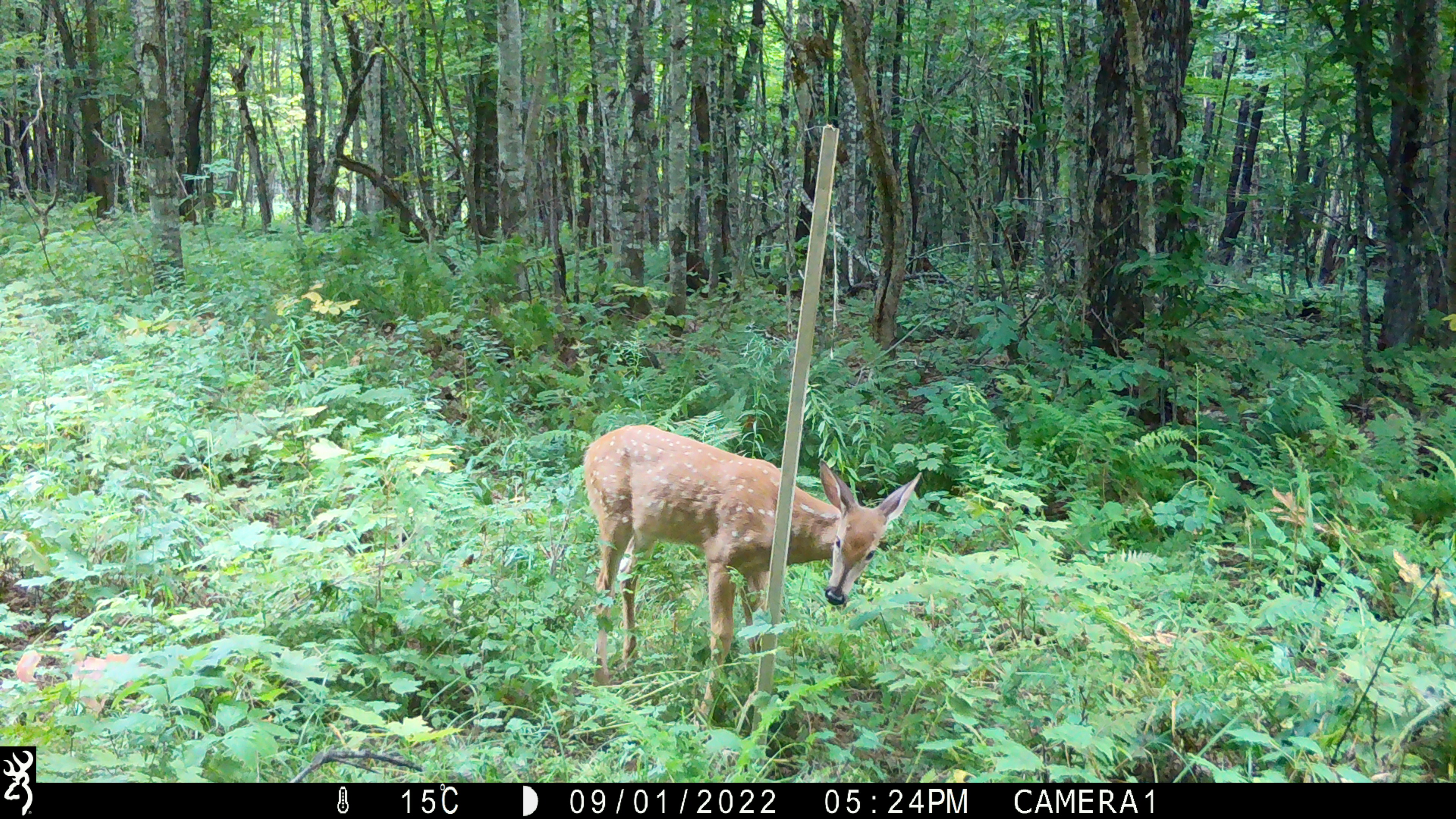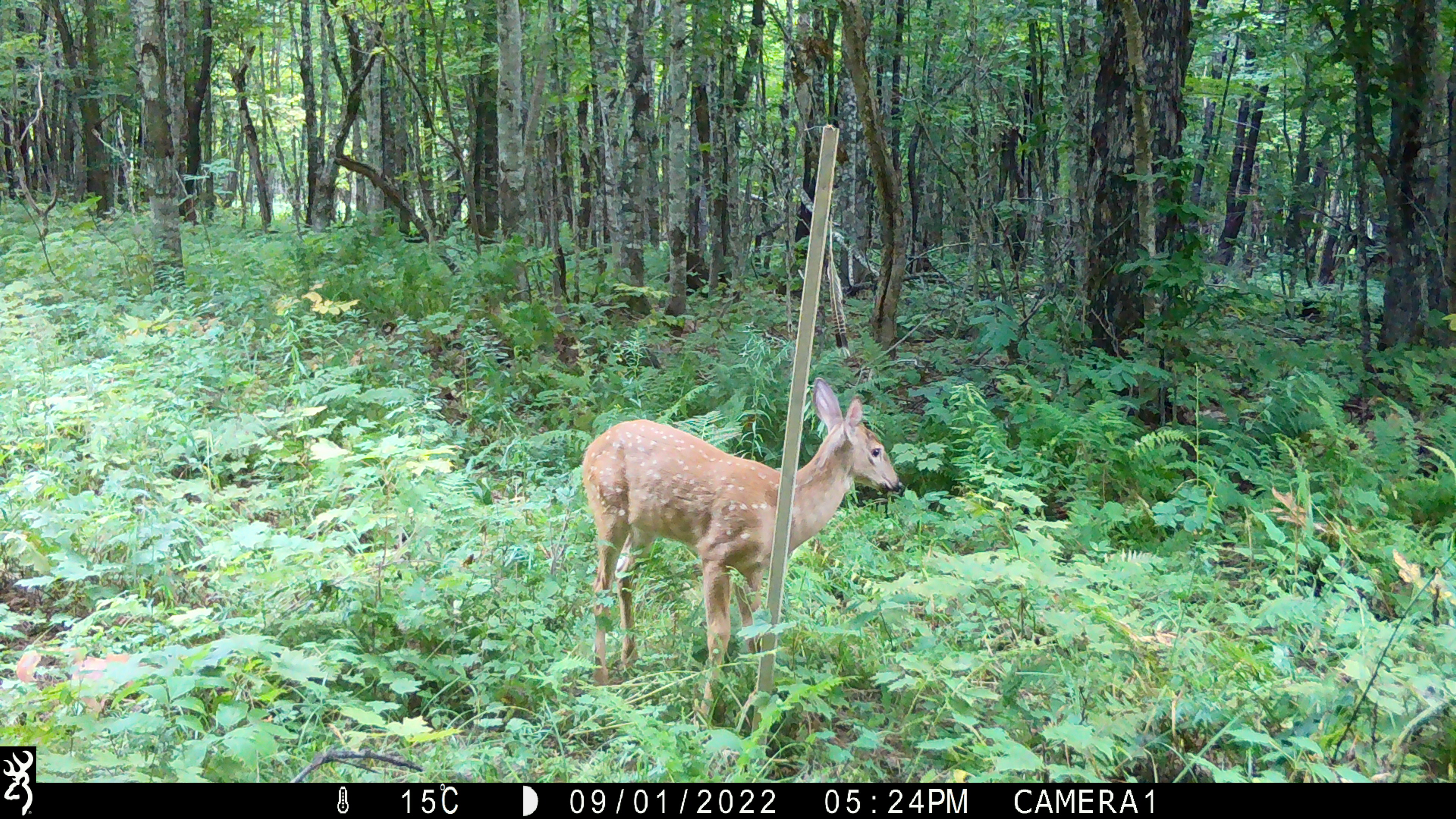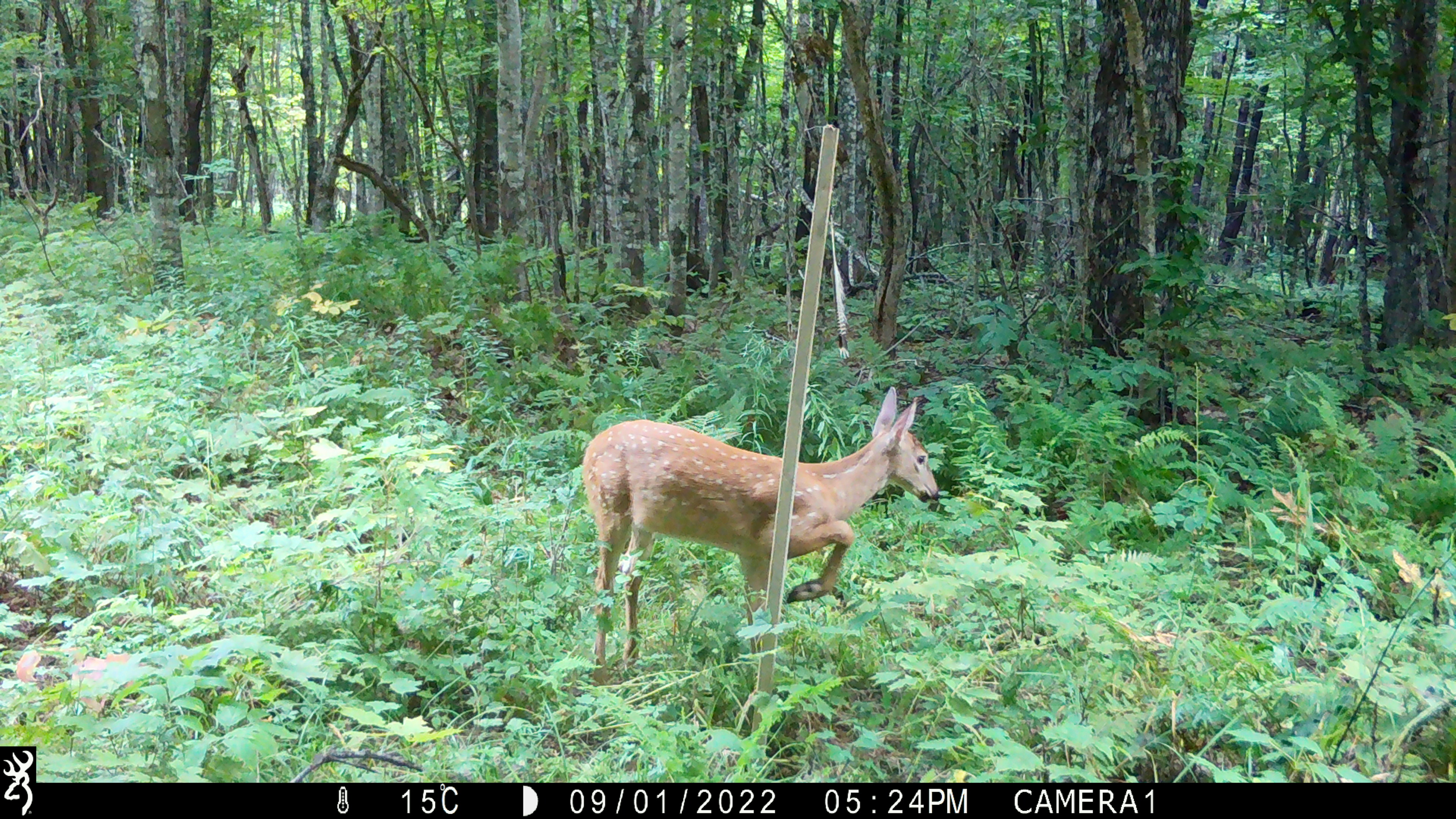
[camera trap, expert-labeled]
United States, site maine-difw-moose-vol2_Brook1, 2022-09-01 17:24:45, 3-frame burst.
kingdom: Animalia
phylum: Chordata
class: Mammalia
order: Artiodactyla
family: Cervidae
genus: Odocoileus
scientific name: Odocoileus virginianus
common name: white-tailed deer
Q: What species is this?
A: White-tailed deer (Odocoileus virginianus).